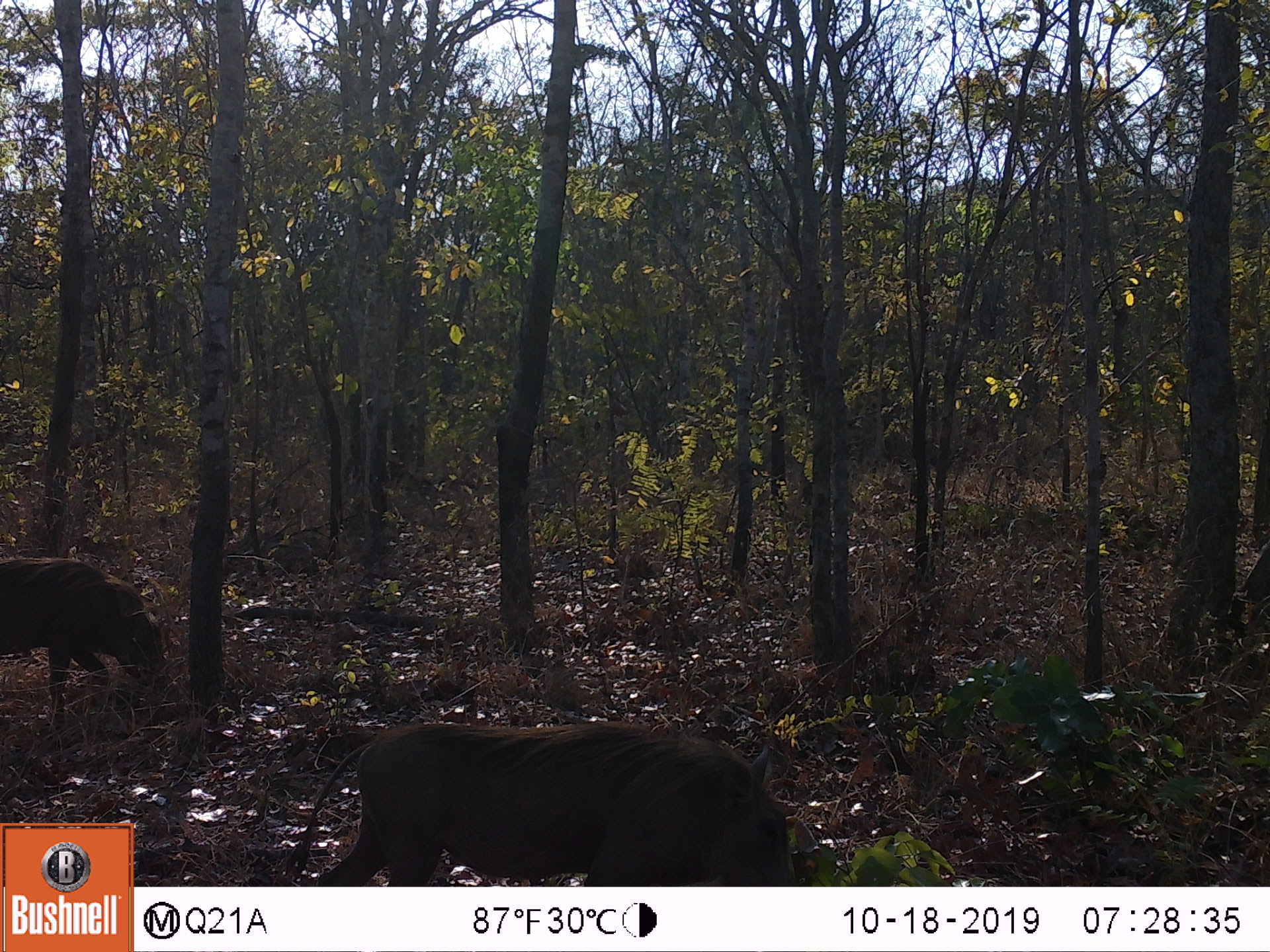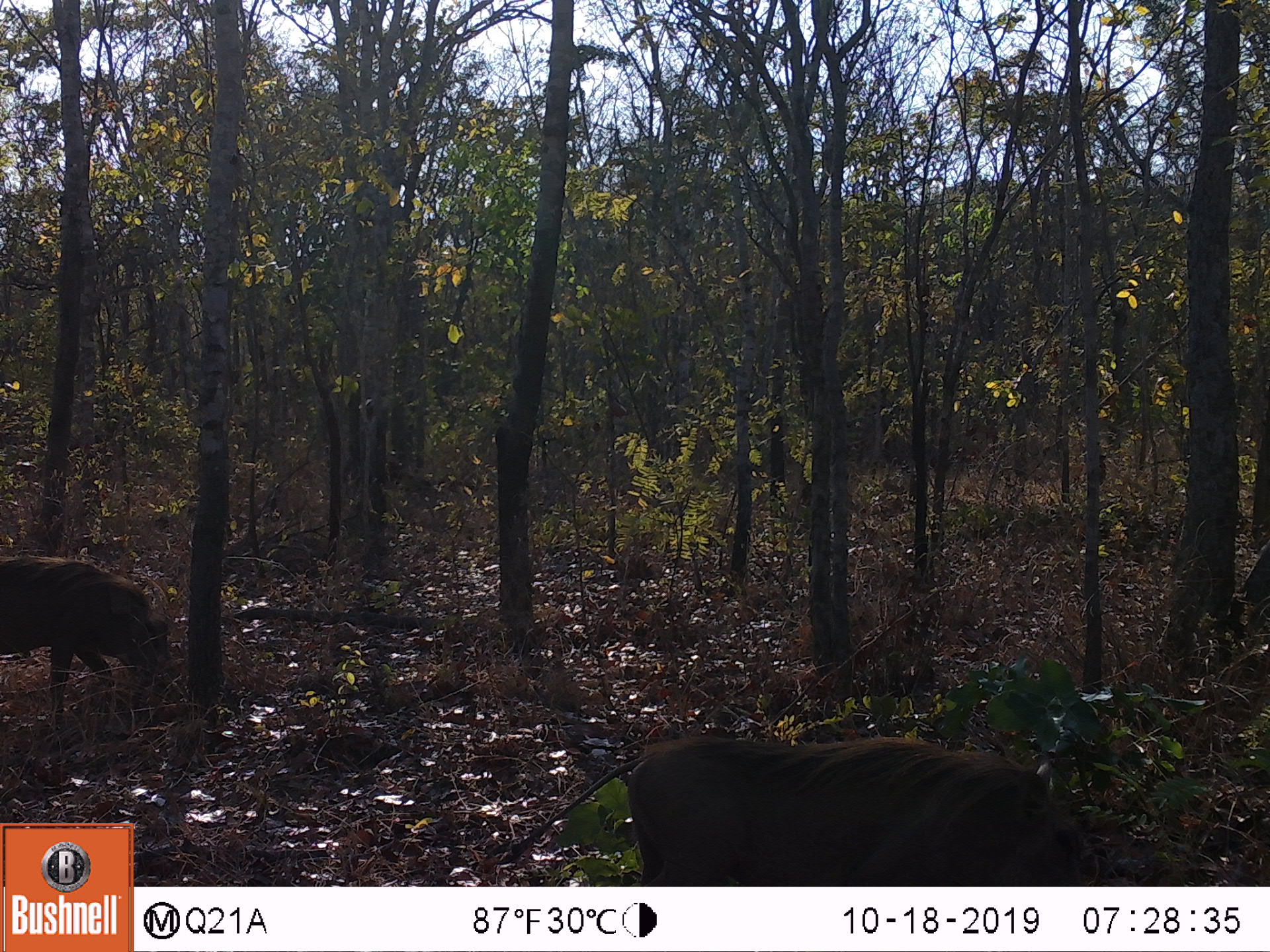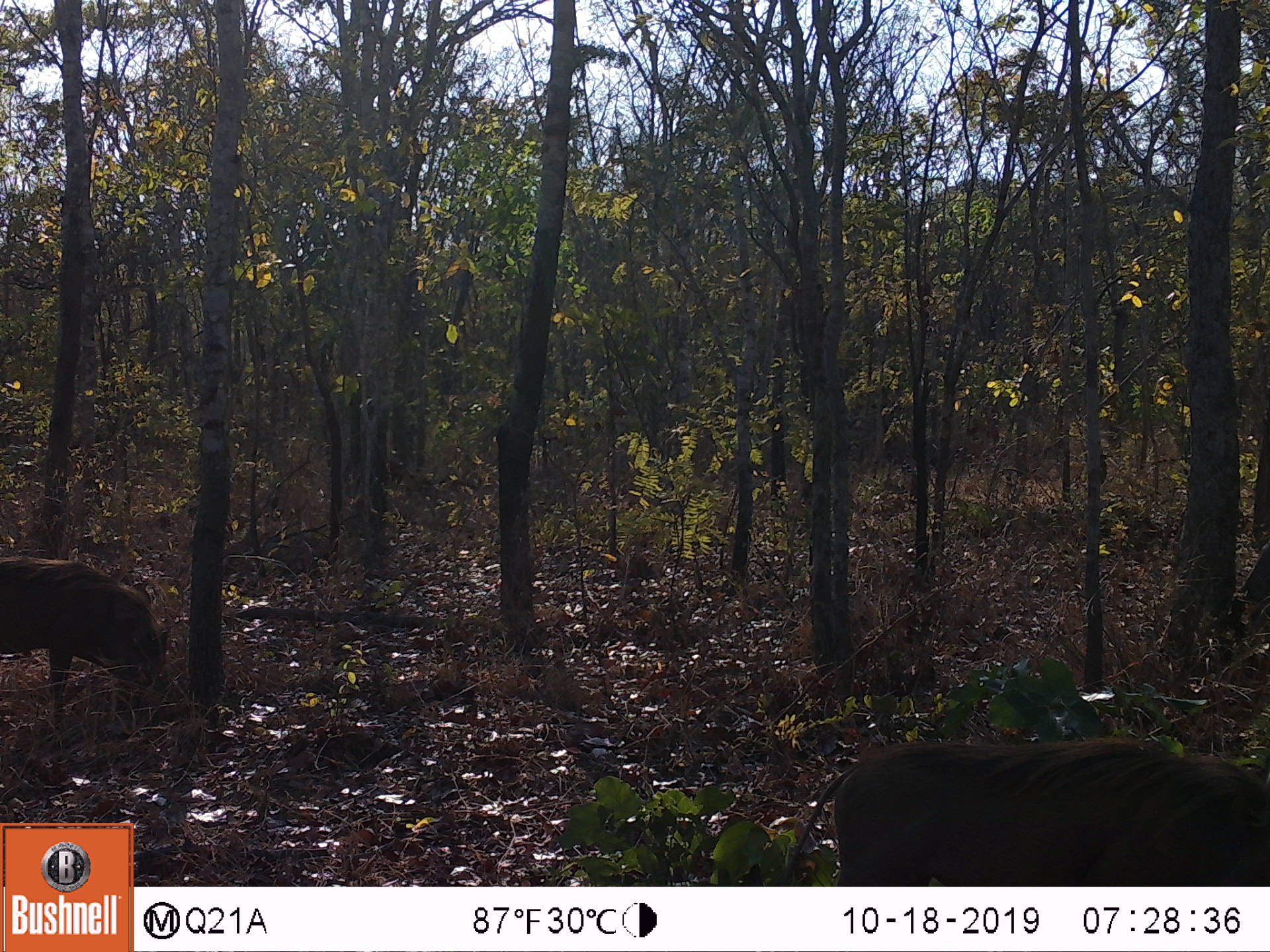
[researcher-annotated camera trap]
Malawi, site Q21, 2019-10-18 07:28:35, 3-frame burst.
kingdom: Animalia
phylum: Chordata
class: Mammalia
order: Artiodactyla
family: Suidae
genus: Phacochoerus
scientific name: Phacochoerus africanus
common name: common warthog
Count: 2.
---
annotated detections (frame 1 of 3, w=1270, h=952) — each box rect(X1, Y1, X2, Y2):
common warthog: rect(275, 722, 798, 882); rect(2, 553, 170, 737)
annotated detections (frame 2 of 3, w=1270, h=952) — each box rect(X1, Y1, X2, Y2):
common warthog: rect(499, 730, 1081, 883); rect(2, 548, 165, 735)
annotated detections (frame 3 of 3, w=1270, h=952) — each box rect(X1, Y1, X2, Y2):
common warthog: rect(779, 732, 1262, 880); rect(2, 550, 174, 728)